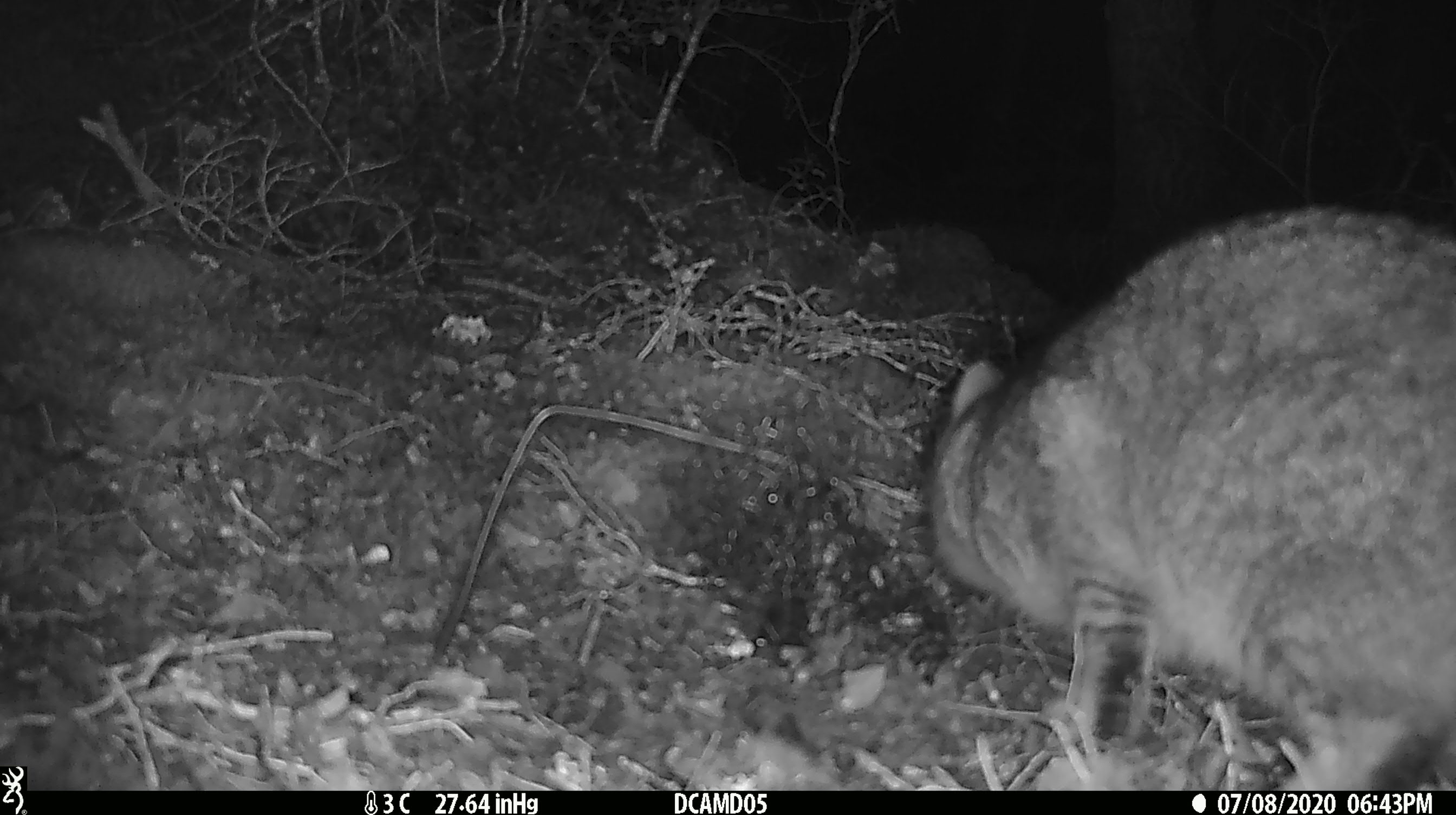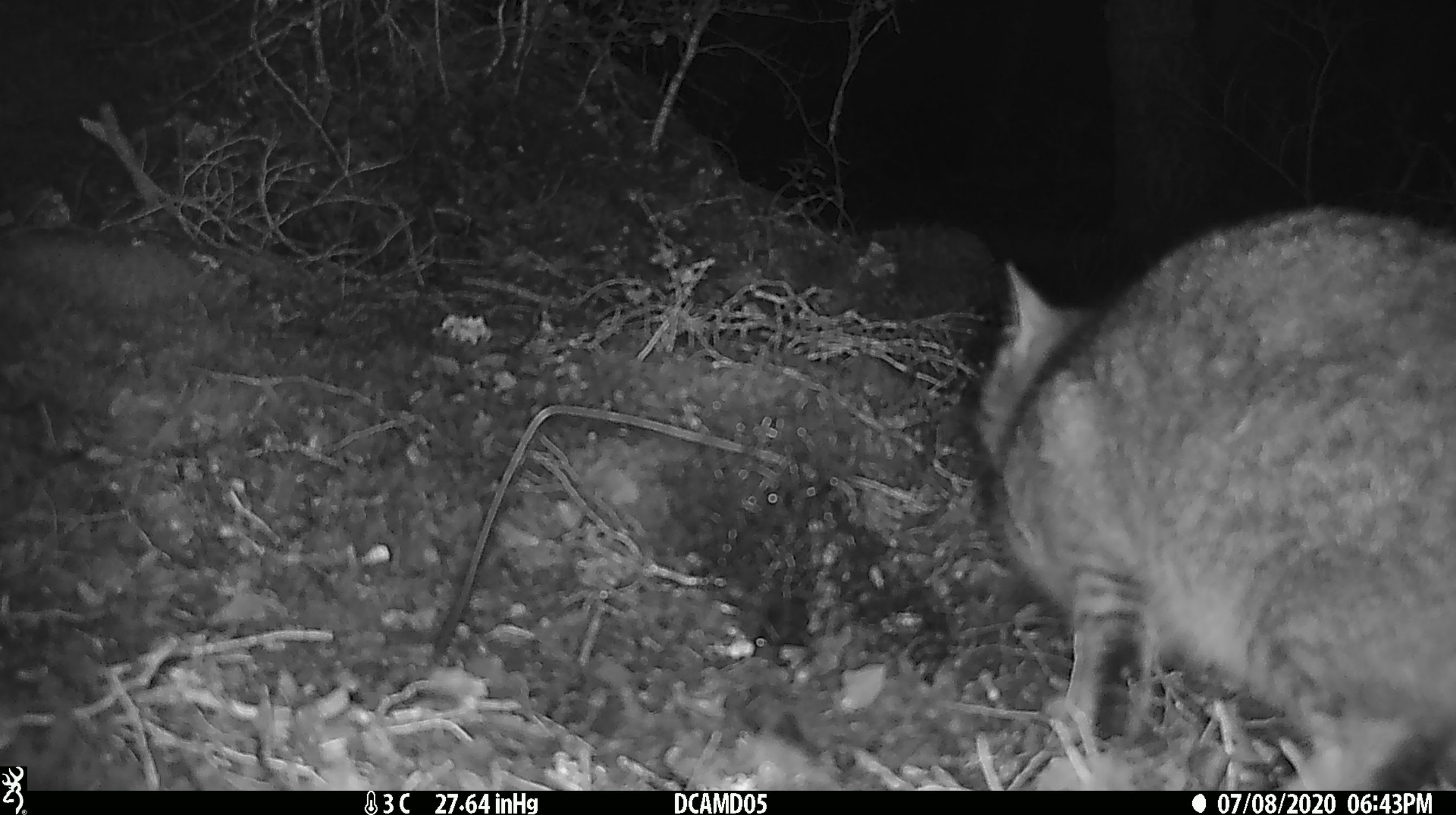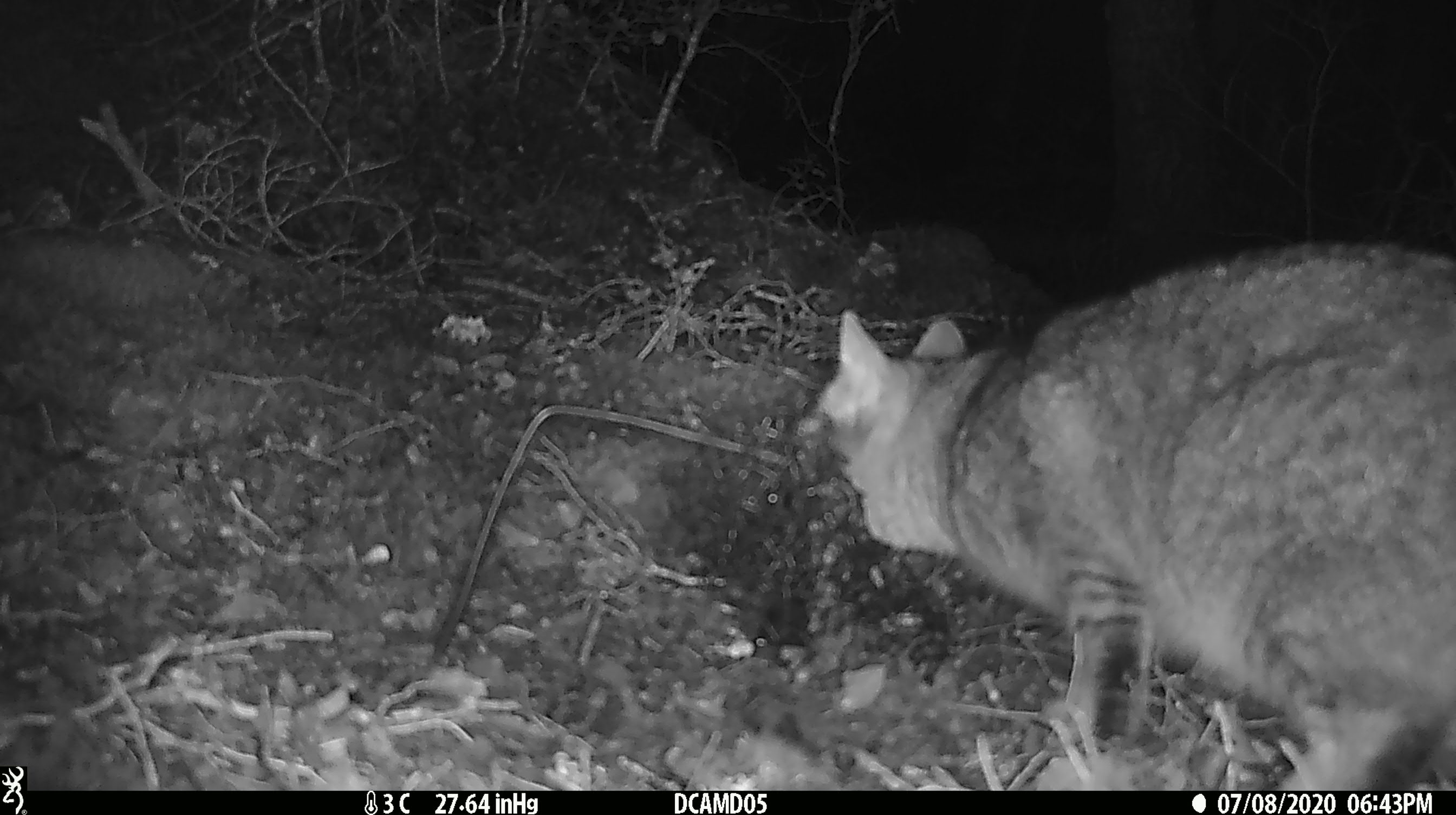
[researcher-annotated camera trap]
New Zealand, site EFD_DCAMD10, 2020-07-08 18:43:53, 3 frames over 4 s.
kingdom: Animalia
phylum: Chordata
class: Mammalia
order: Carnivora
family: Felidae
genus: Felis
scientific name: Felis catus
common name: domestic cat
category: cat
Cat (domestic cat) (Felis catus).